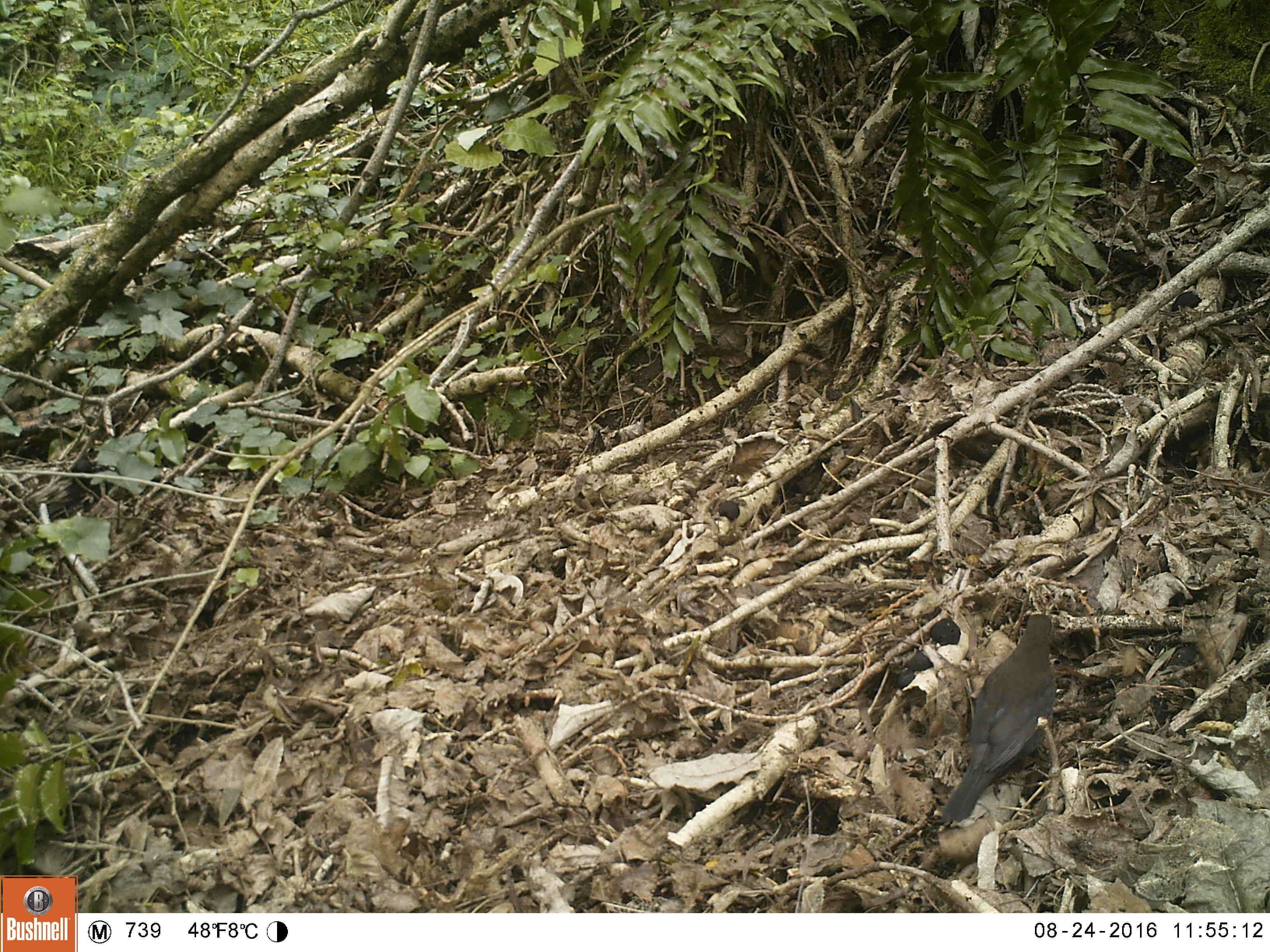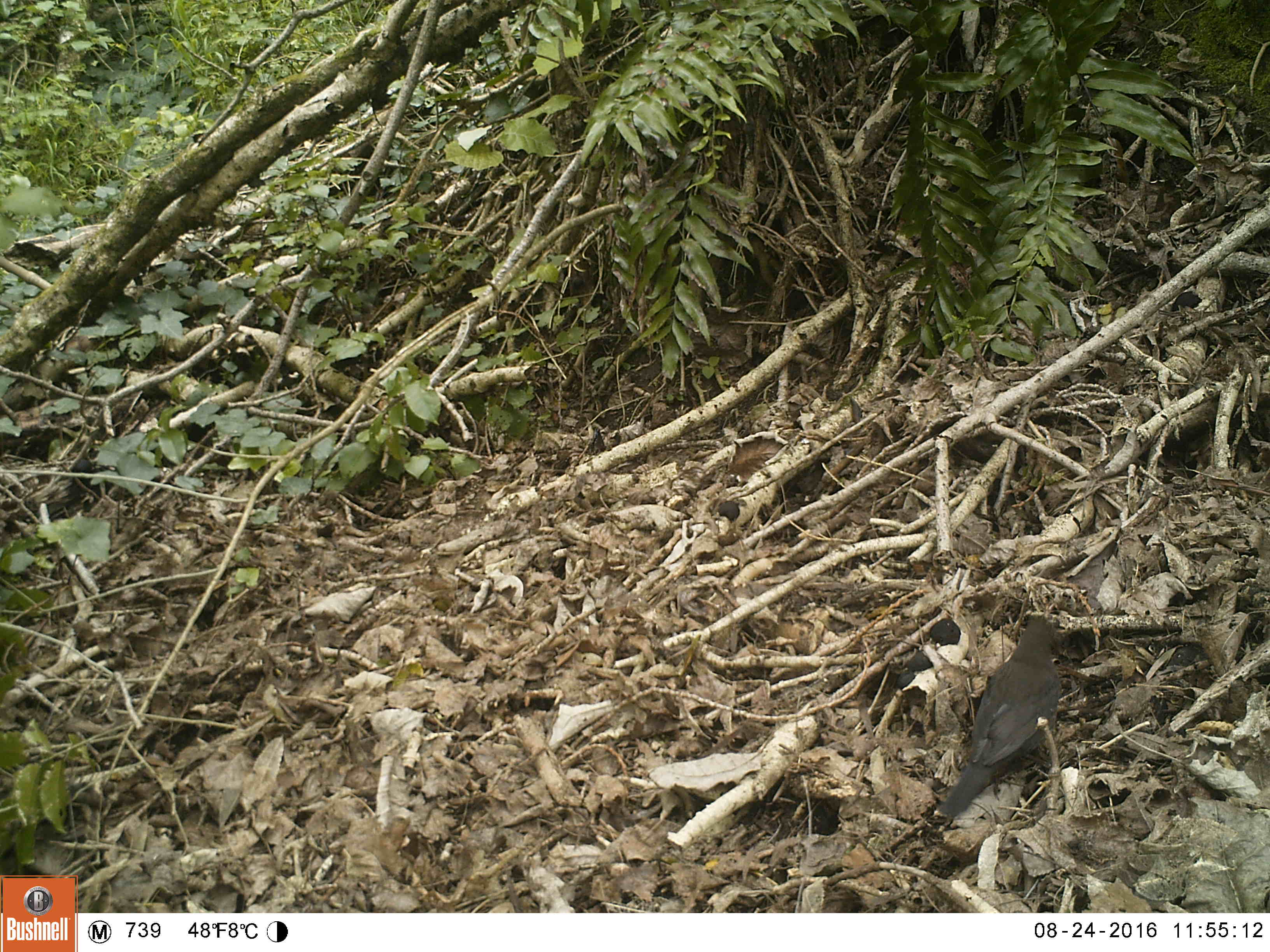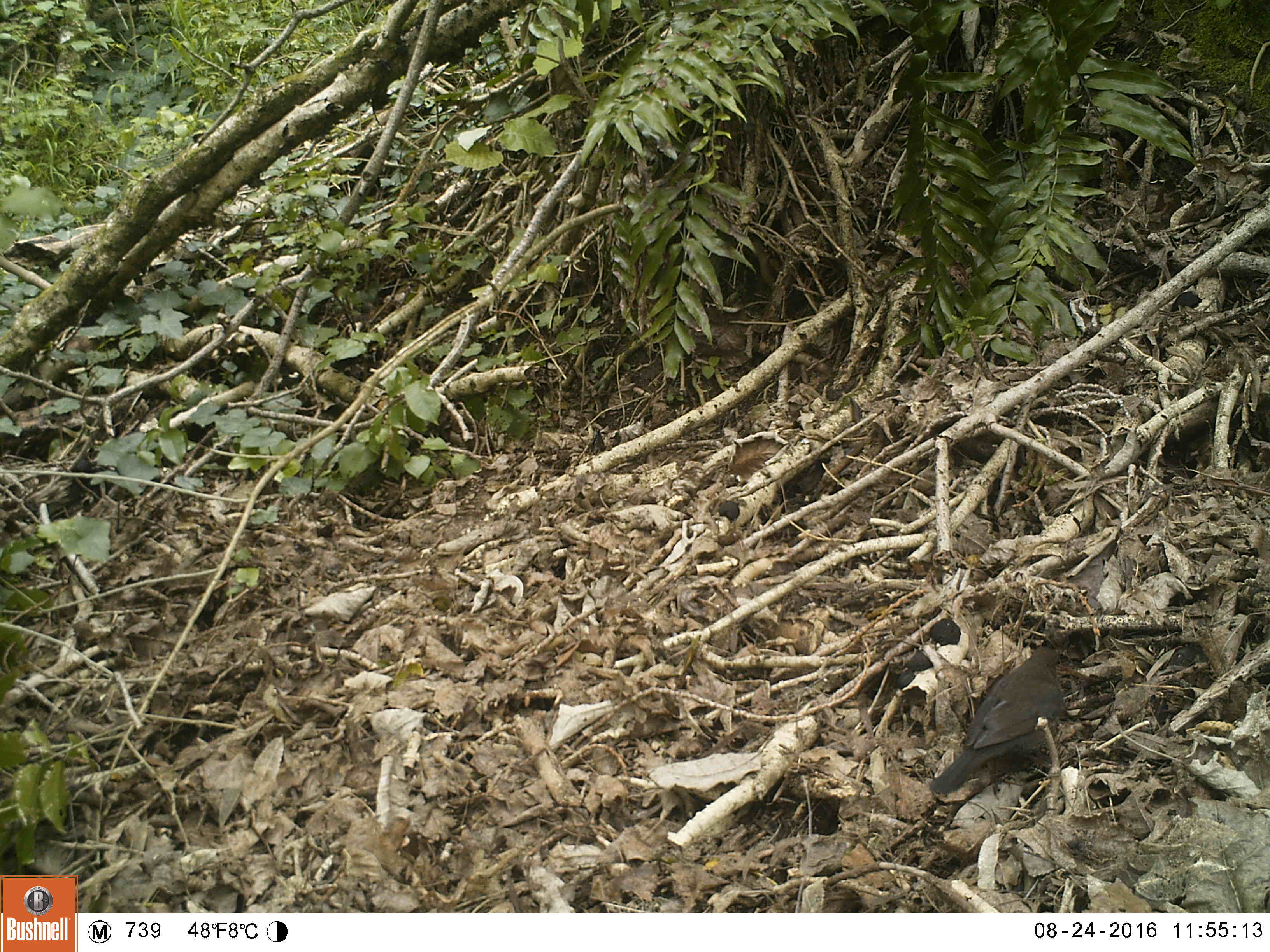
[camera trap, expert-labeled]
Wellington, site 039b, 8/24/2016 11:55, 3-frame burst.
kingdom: Animalia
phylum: Chordata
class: Aves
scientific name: Aves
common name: bird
Bird (Aves).